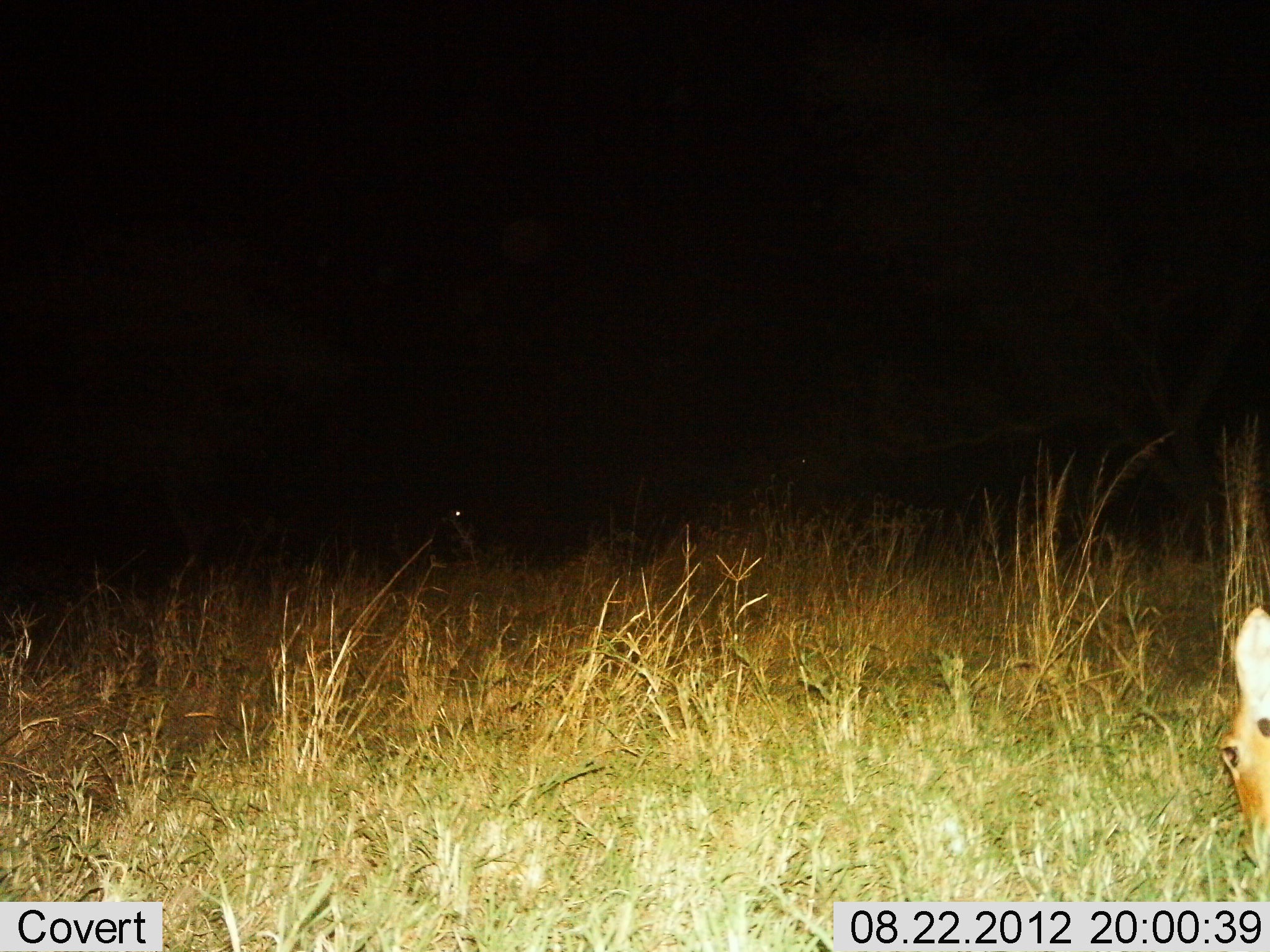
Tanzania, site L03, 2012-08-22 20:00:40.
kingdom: Animalia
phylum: Chordata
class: Mammalia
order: Artiodactyla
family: Bovidae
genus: Redunca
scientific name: Redunca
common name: reedbuck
Reedbuck (Redunca), count 1. Behavior (volunteer vote fractions): standing 10%, resting 0%, moving 0%, interacting 0%. Young present (vote fraction): 0%. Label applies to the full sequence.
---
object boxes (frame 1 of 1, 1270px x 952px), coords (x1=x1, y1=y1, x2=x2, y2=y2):
animal: (x1=1214, y1=608, x2=1270, y2=902)